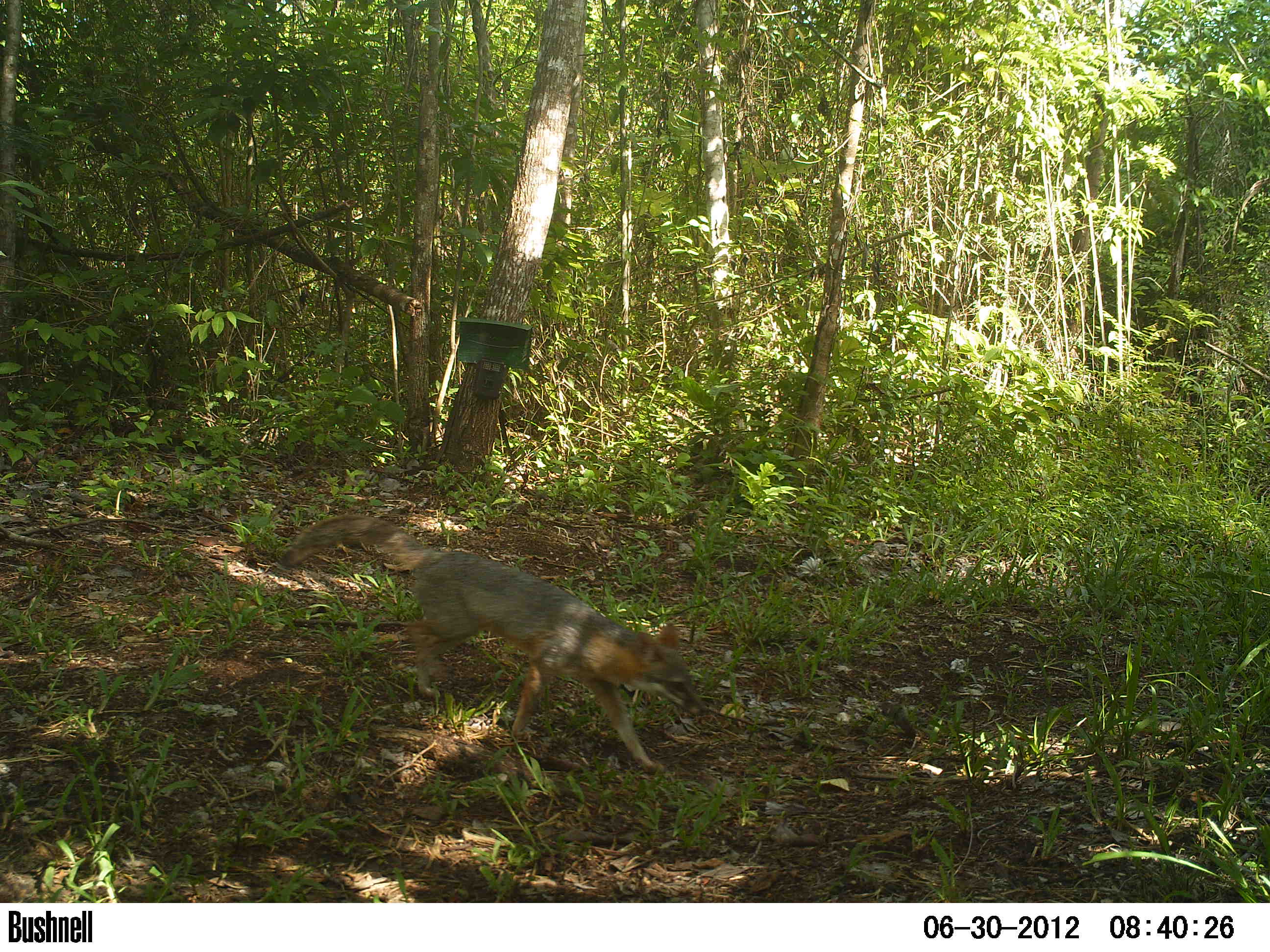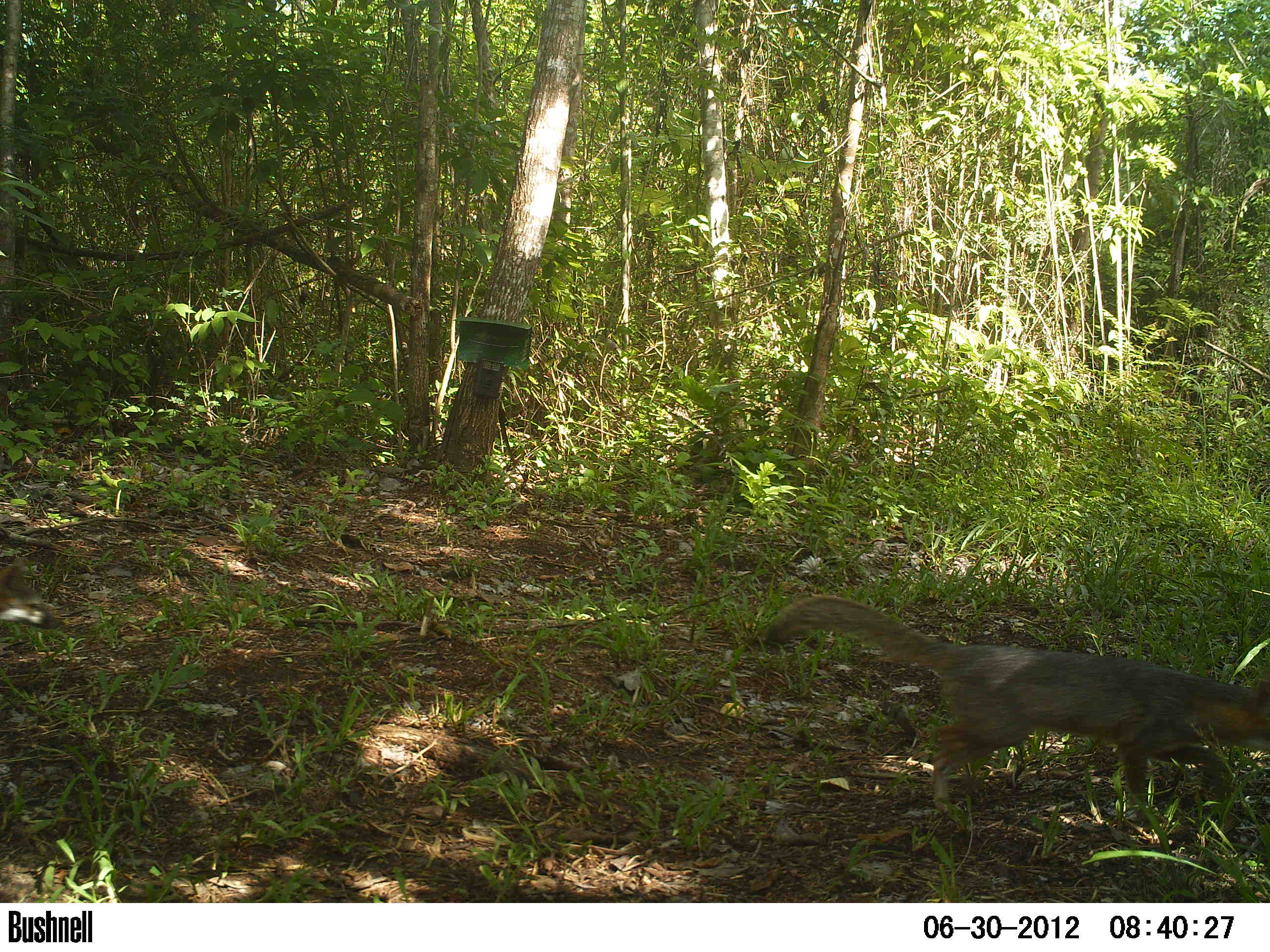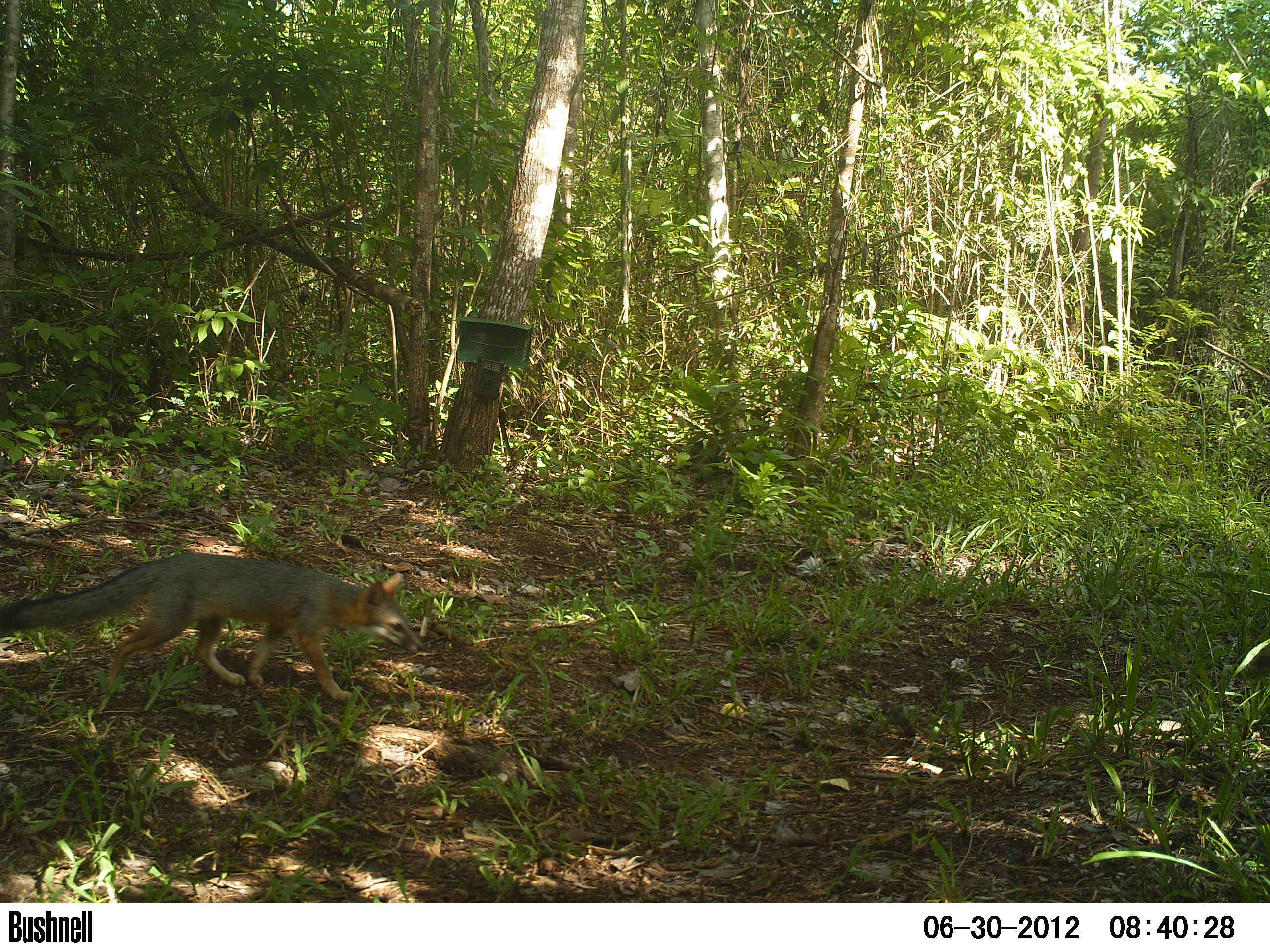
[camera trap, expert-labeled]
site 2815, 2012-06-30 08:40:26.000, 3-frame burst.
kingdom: Animalia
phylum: Chordata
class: Mammalia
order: Carnivora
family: Canidae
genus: Urocyon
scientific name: Urocyon cinereoargenteus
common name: gray fox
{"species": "Urocyon cinereoargenteus (gray fox)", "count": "2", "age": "adult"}